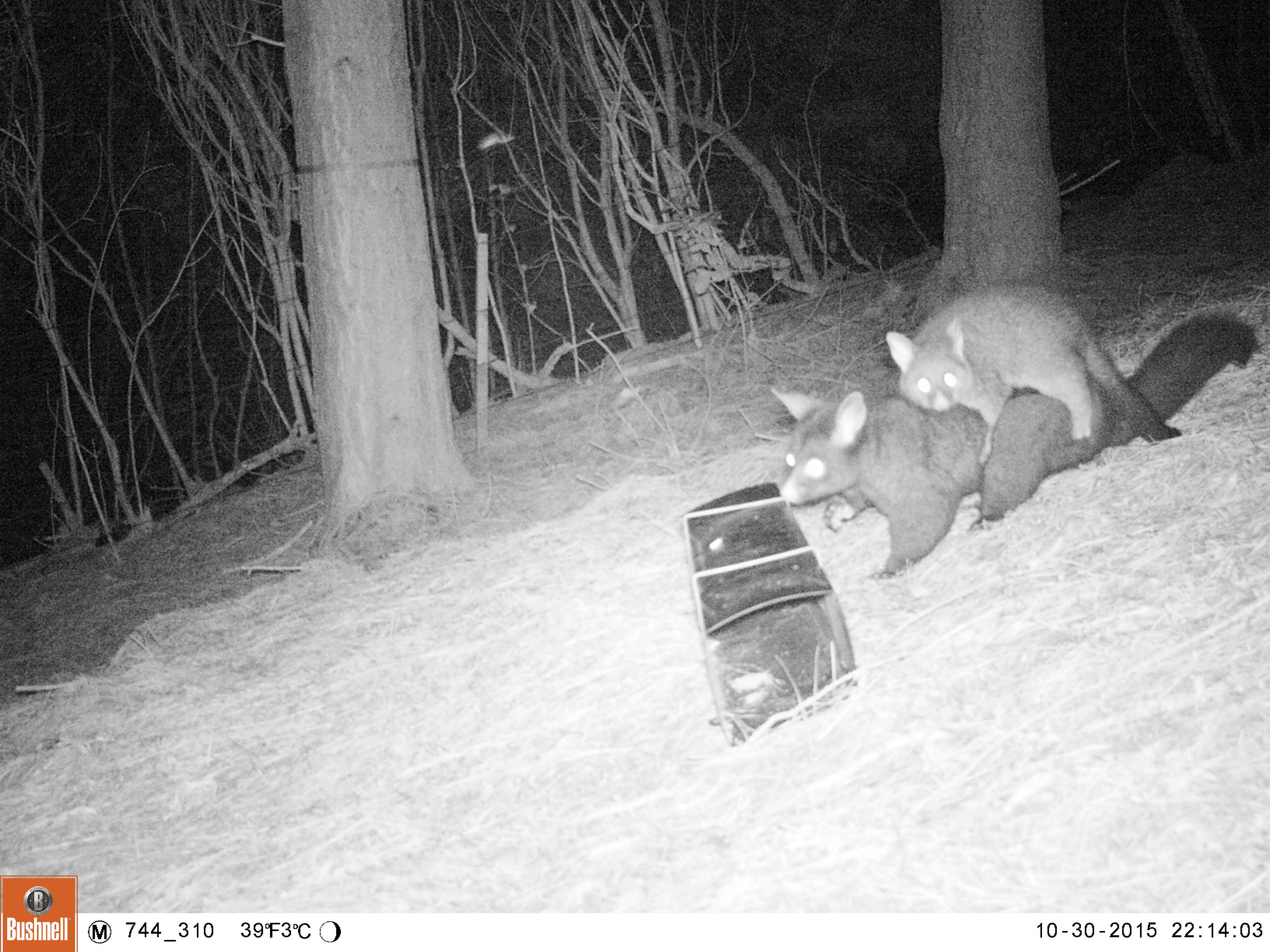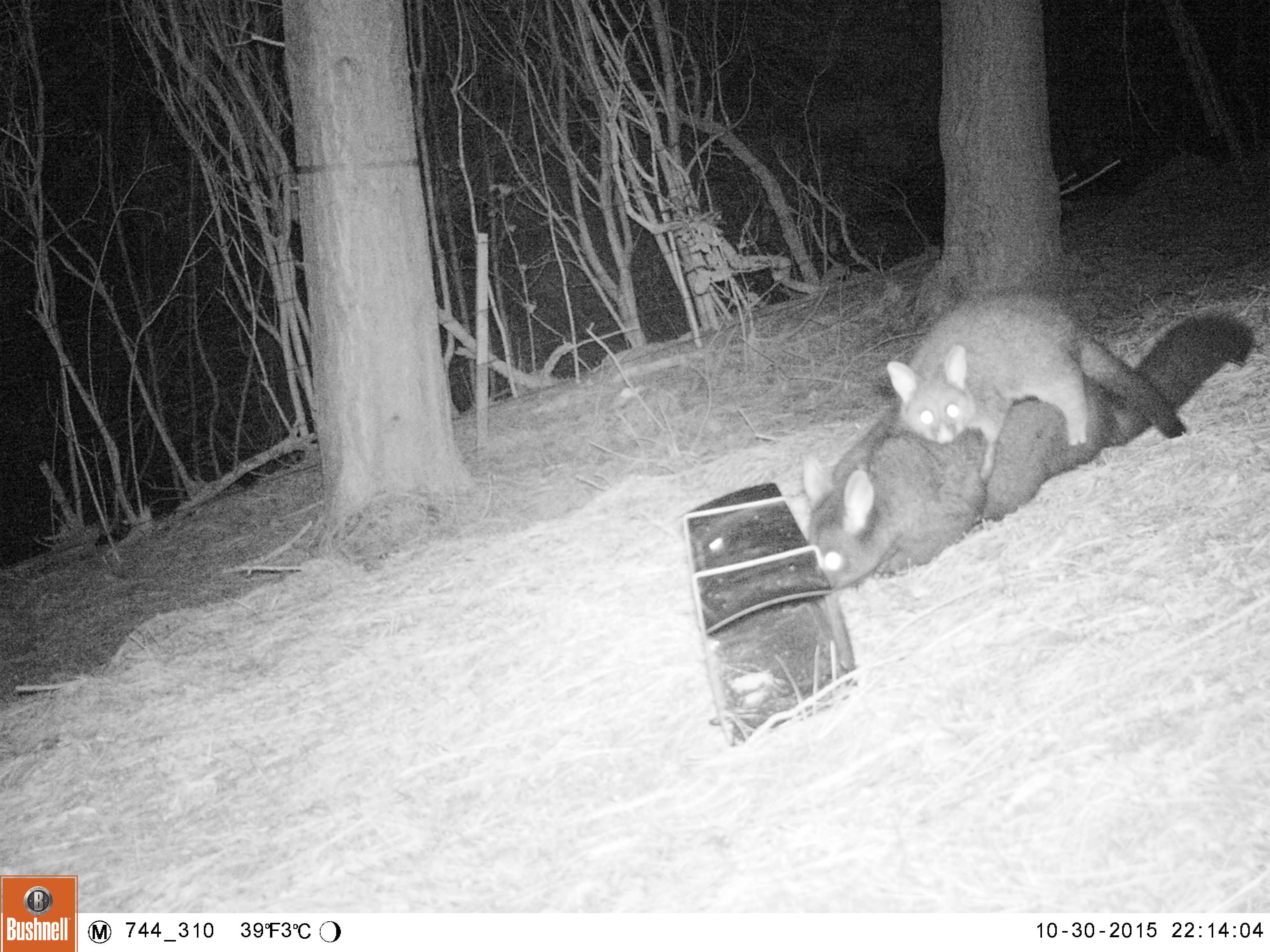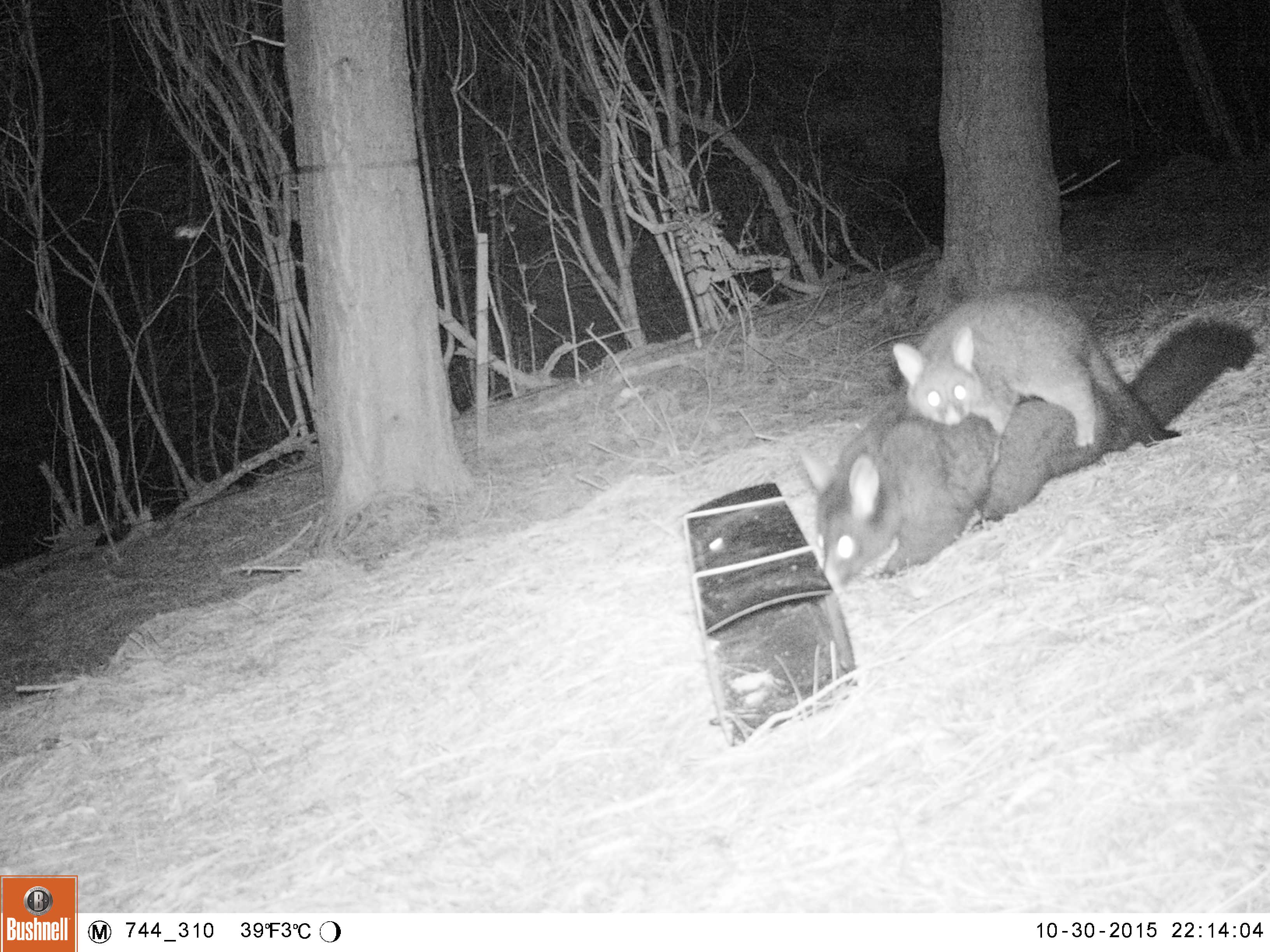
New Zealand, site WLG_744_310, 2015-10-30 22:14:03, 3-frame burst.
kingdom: Animalia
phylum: Chordata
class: Mammalia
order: Diprotodontia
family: Phalangeridae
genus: Trichosurus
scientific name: Trichosurus vulpecula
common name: common brushtail possum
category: possum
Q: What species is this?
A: Possum (common brushtail possum) (Trichosurus vulpecula).